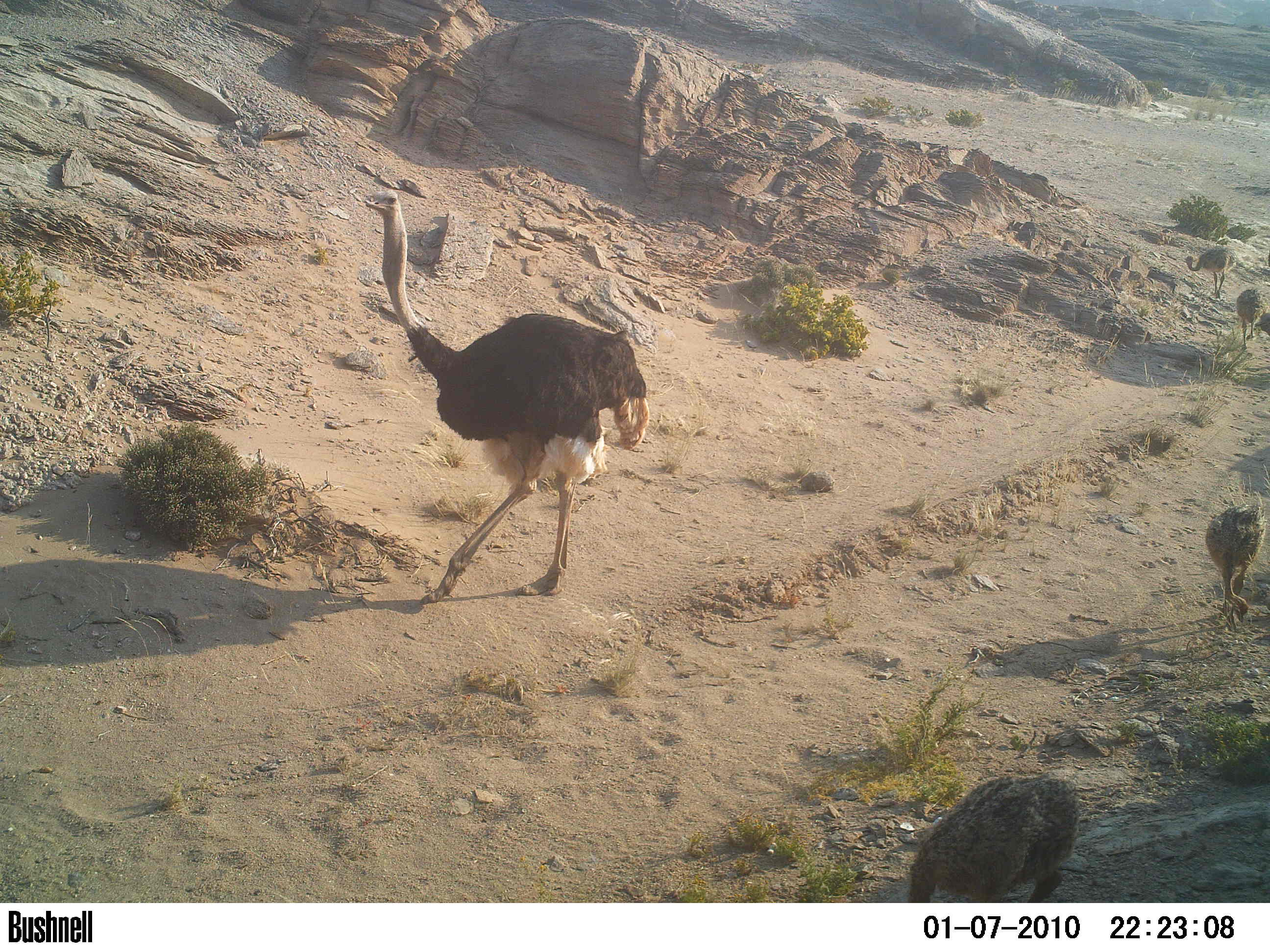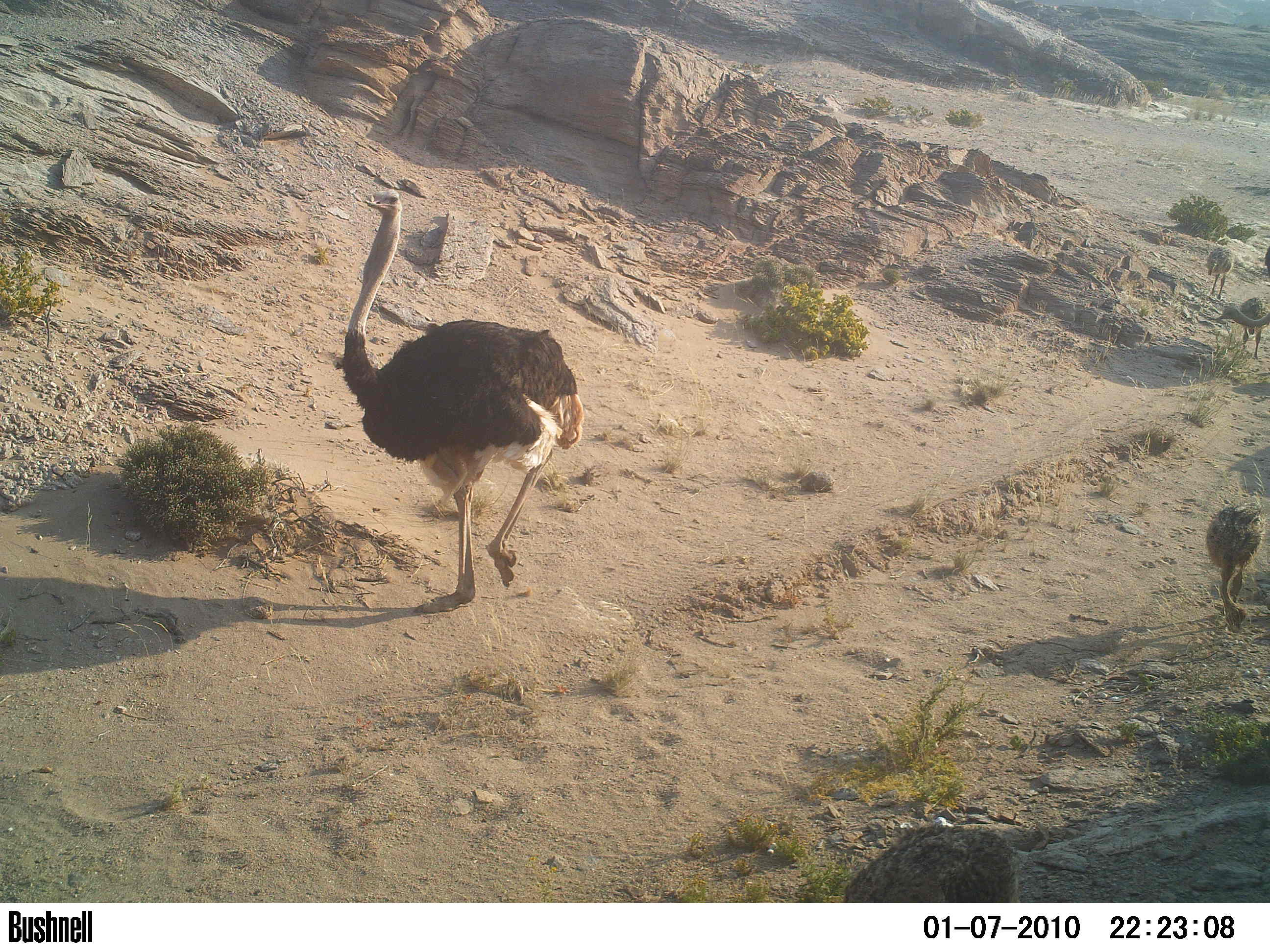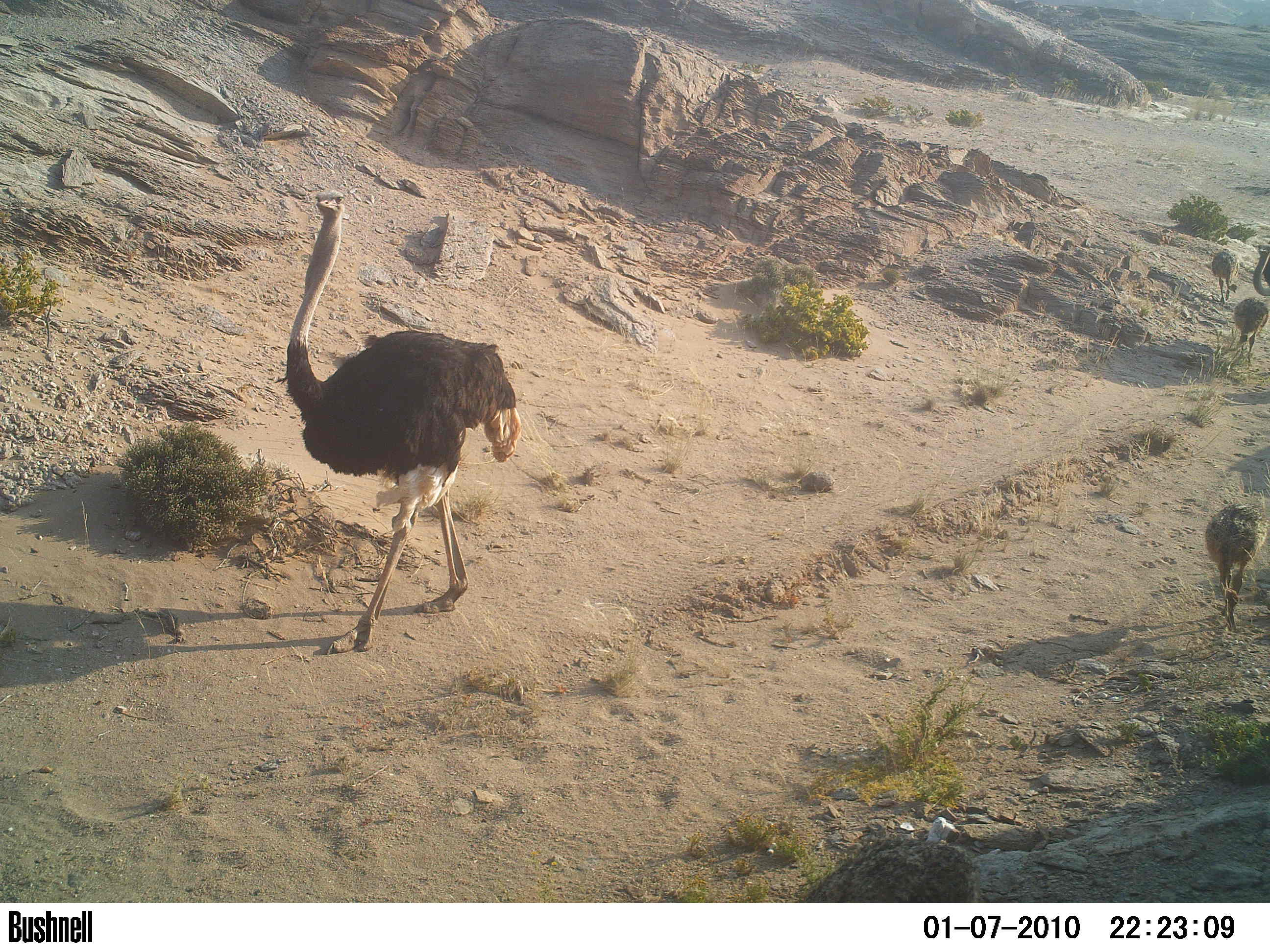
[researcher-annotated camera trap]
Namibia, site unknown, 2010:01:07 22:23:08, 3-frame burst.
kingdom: Animalia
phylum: Chordata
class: Aves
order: Struthioniformes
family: Struthionidae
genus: Struthio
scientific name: Struthio camelus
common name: common ostrich